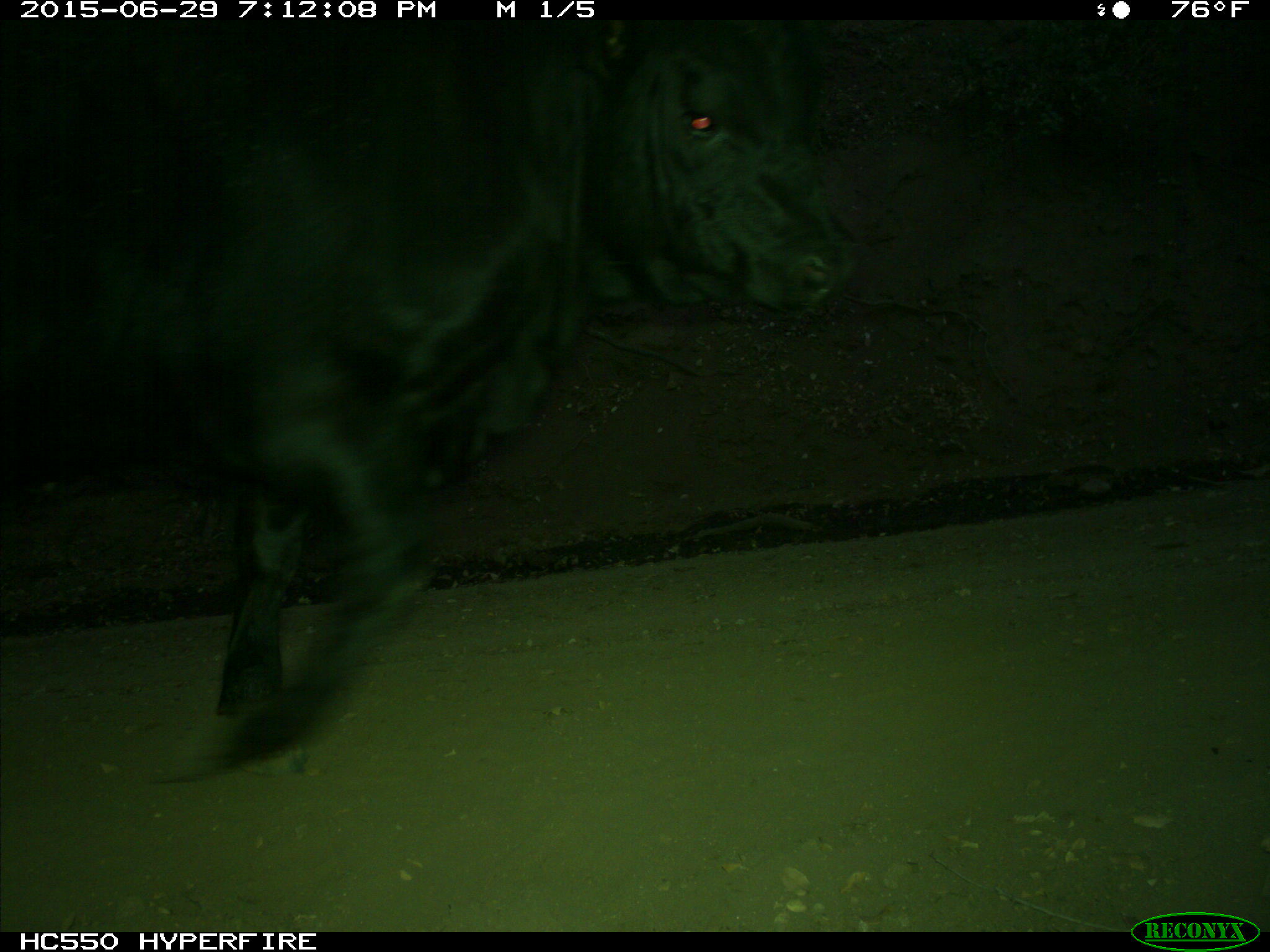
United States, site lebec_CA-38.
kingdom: Animalia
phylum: Chordata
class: Mammalia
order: Artiodactyla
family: Bovidae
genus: Bos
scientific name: Bos taurus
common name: domestic cow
Bos taurus (domestic cow).